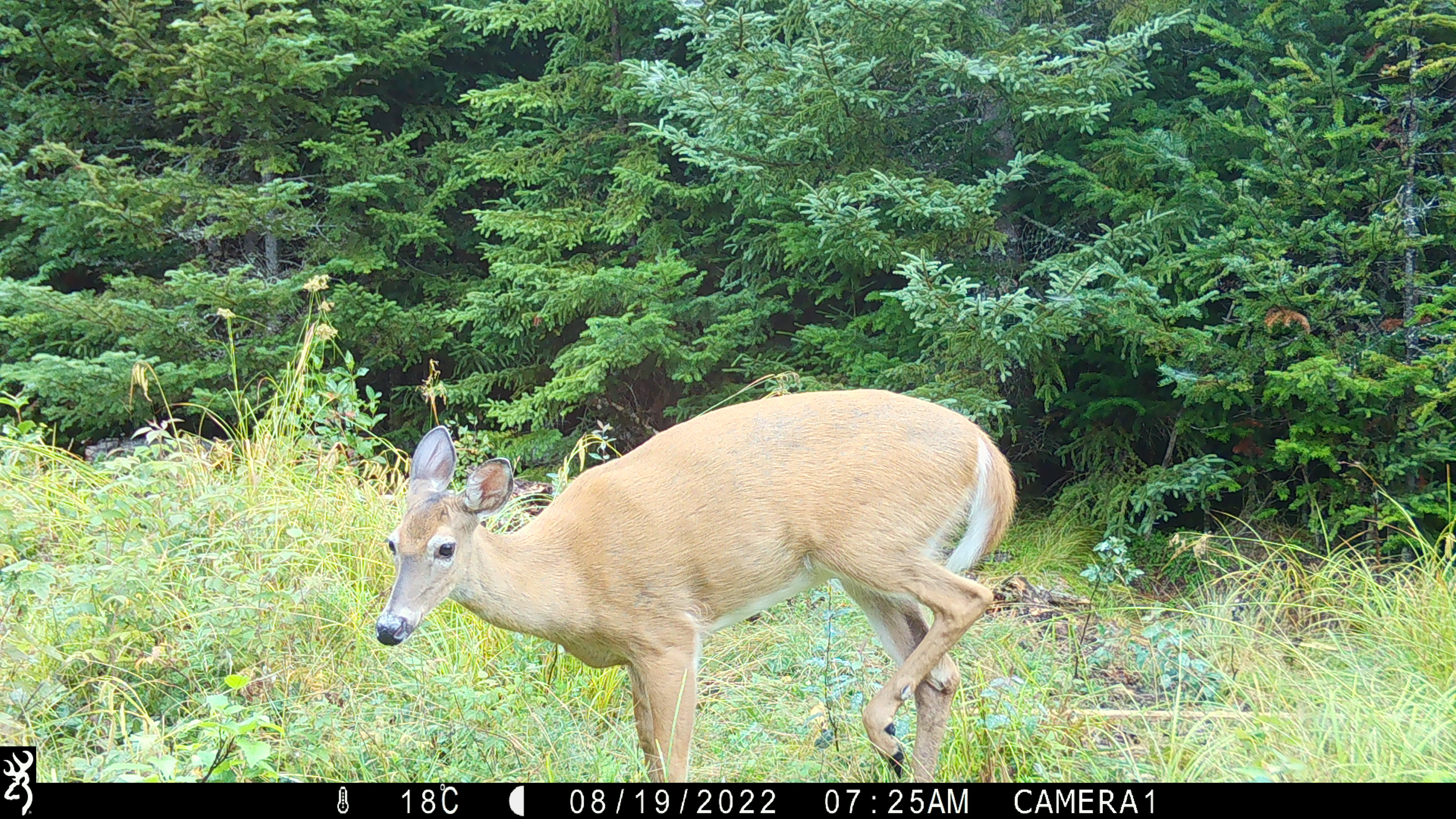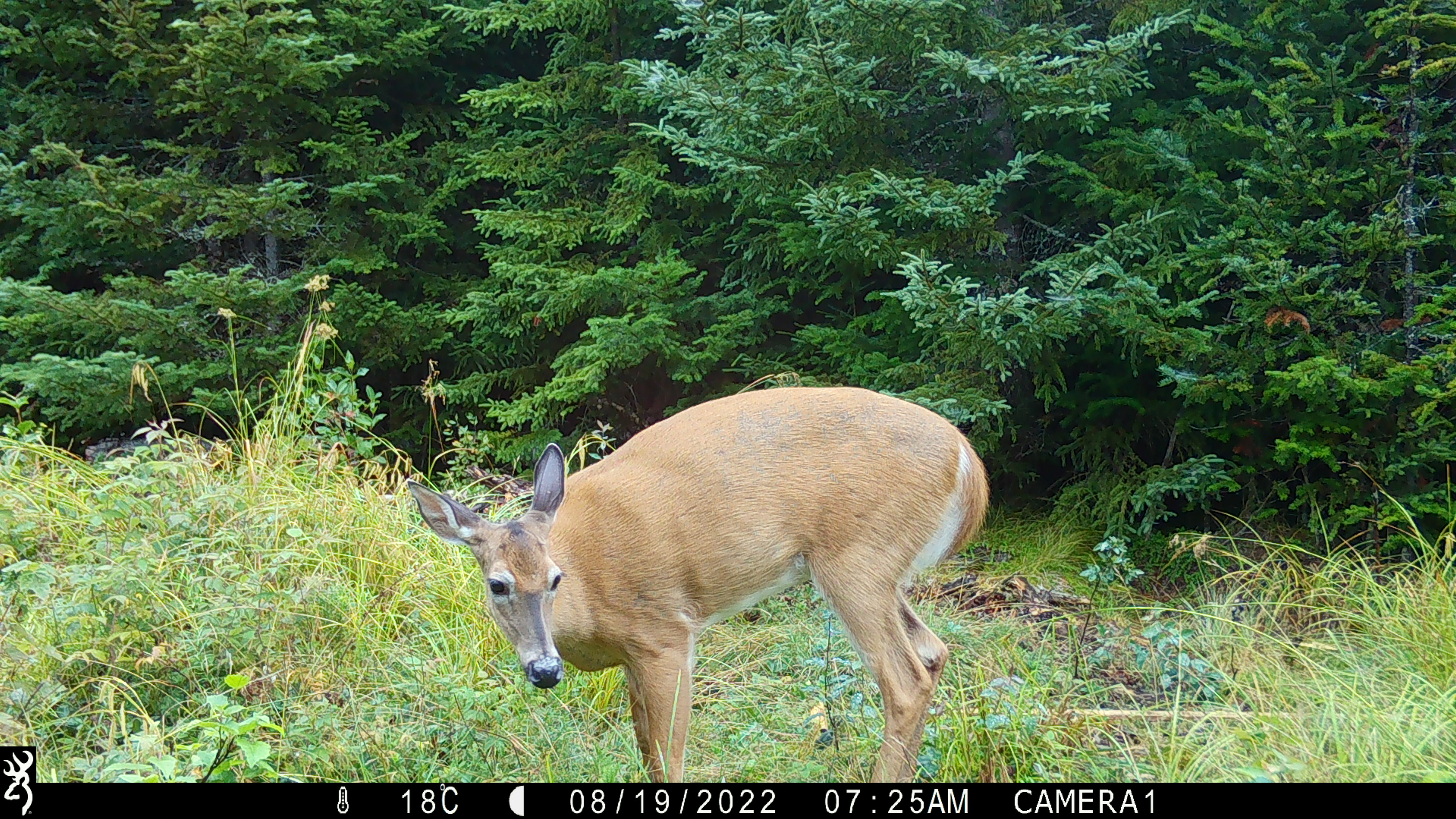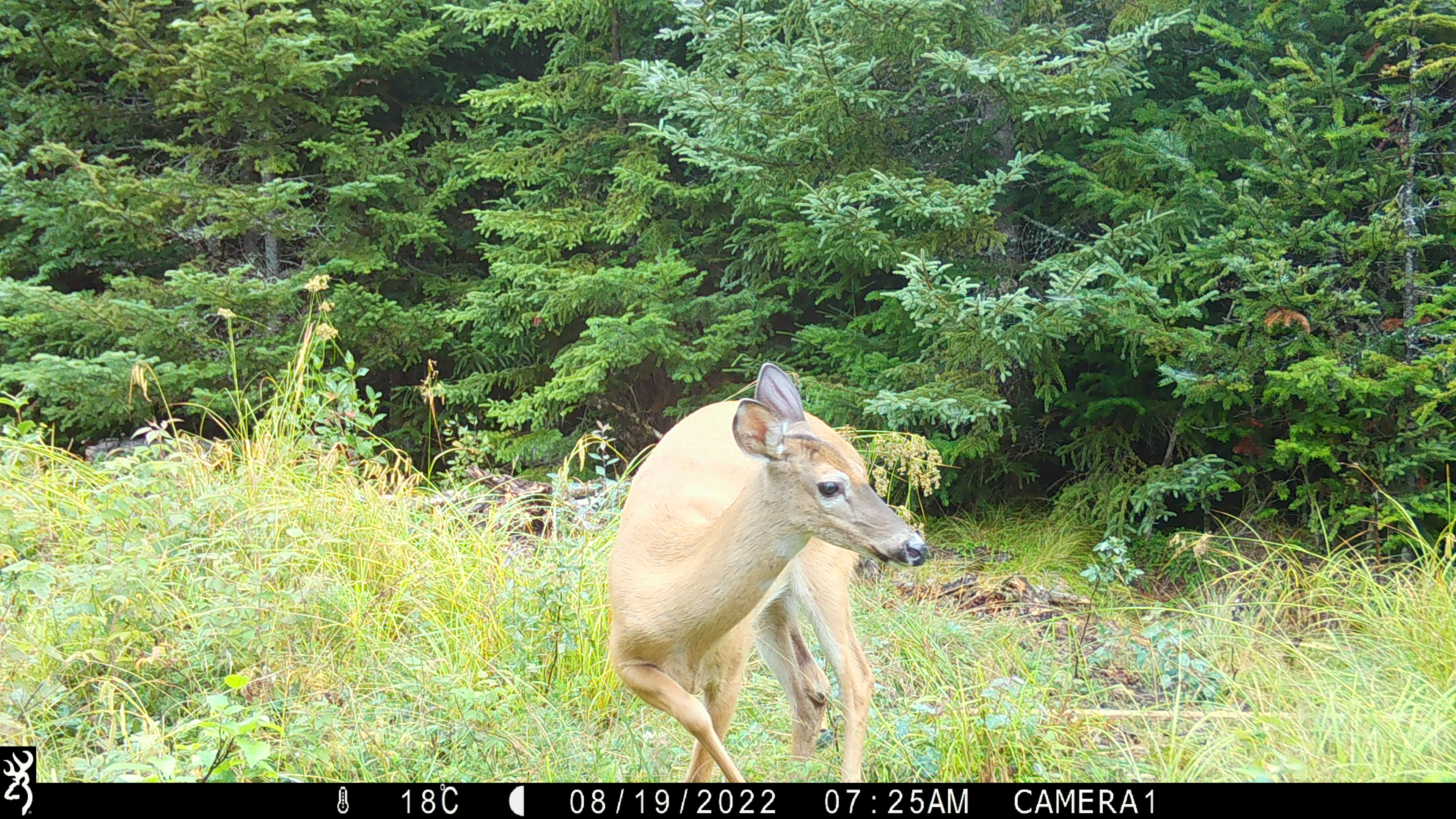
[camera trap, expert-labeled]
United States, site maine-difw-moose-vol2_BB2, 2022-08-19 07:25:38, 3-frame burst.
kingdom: Animalia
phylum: Chordata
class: Mammalia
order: Artiodactyla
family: Cervidae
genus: Odocoileus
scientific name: Odocoileus virginianus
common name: white-tailed deer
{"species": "white-tailed deer (Odocoileus virginianus)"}